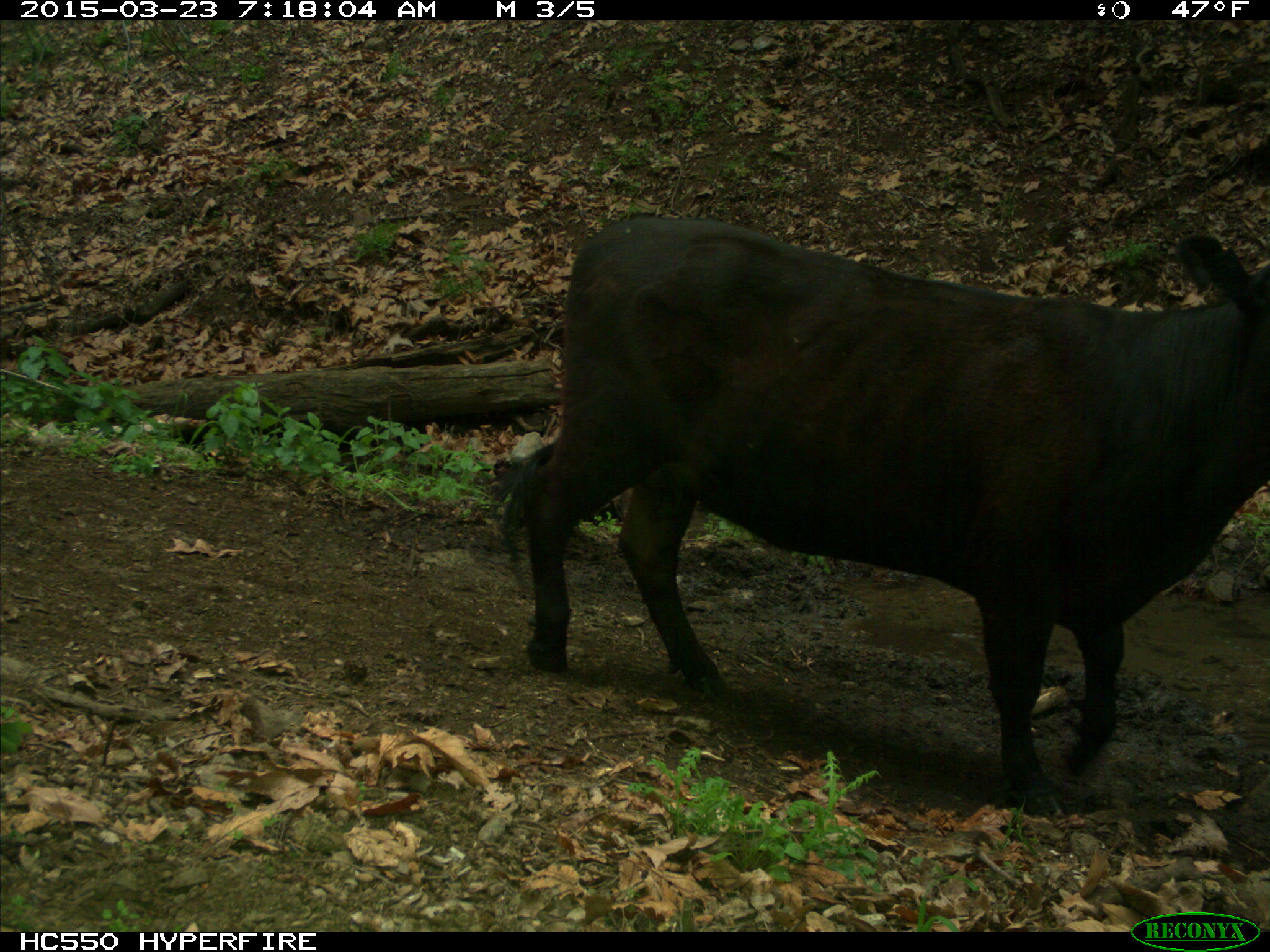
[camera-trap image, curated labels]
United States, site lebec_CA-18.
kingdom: Animalia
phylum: Chordata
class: Mammalia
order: Artiodactyla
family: Bovidae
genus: Bos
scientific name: Bos taurus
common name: domestic cow